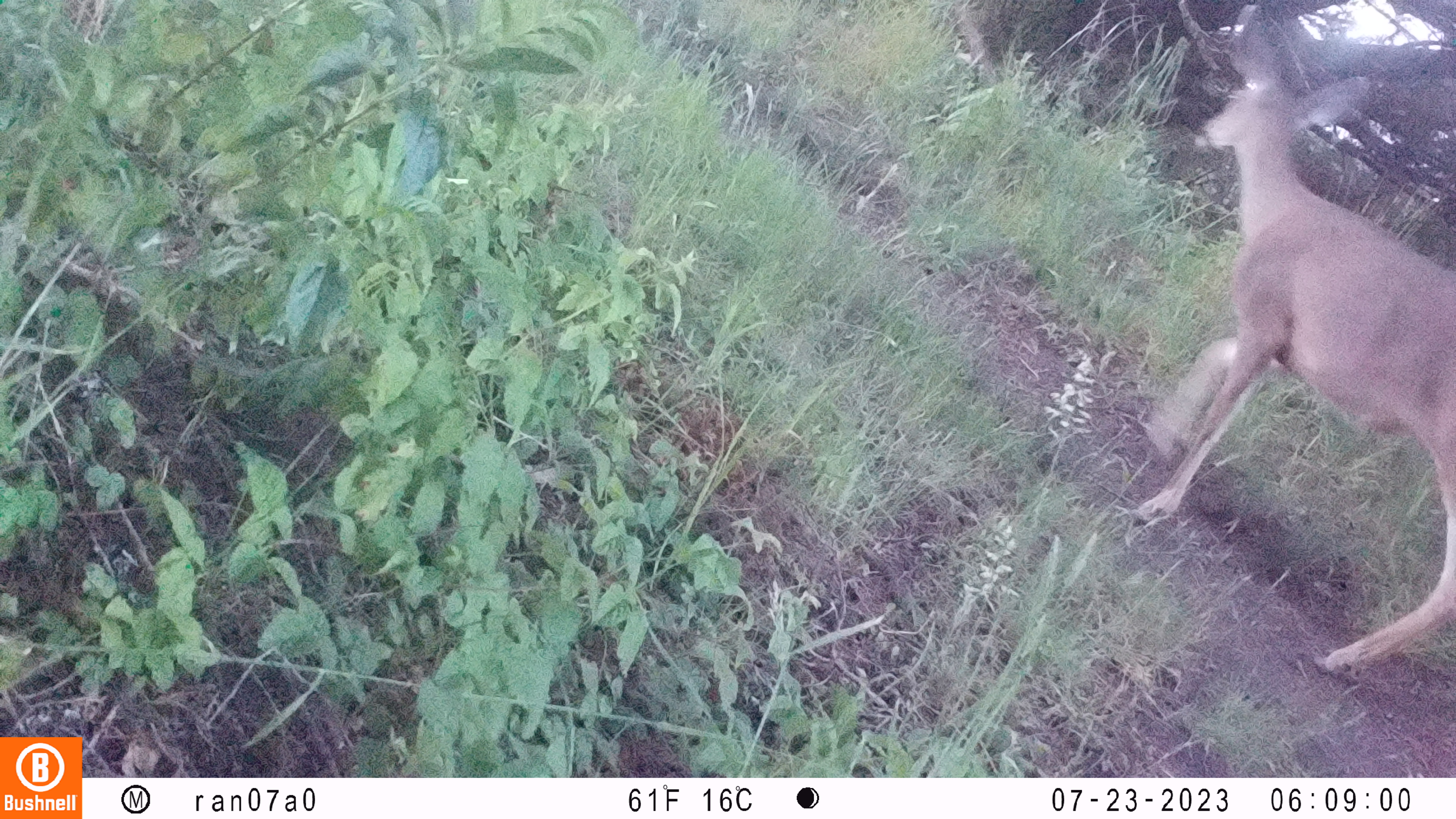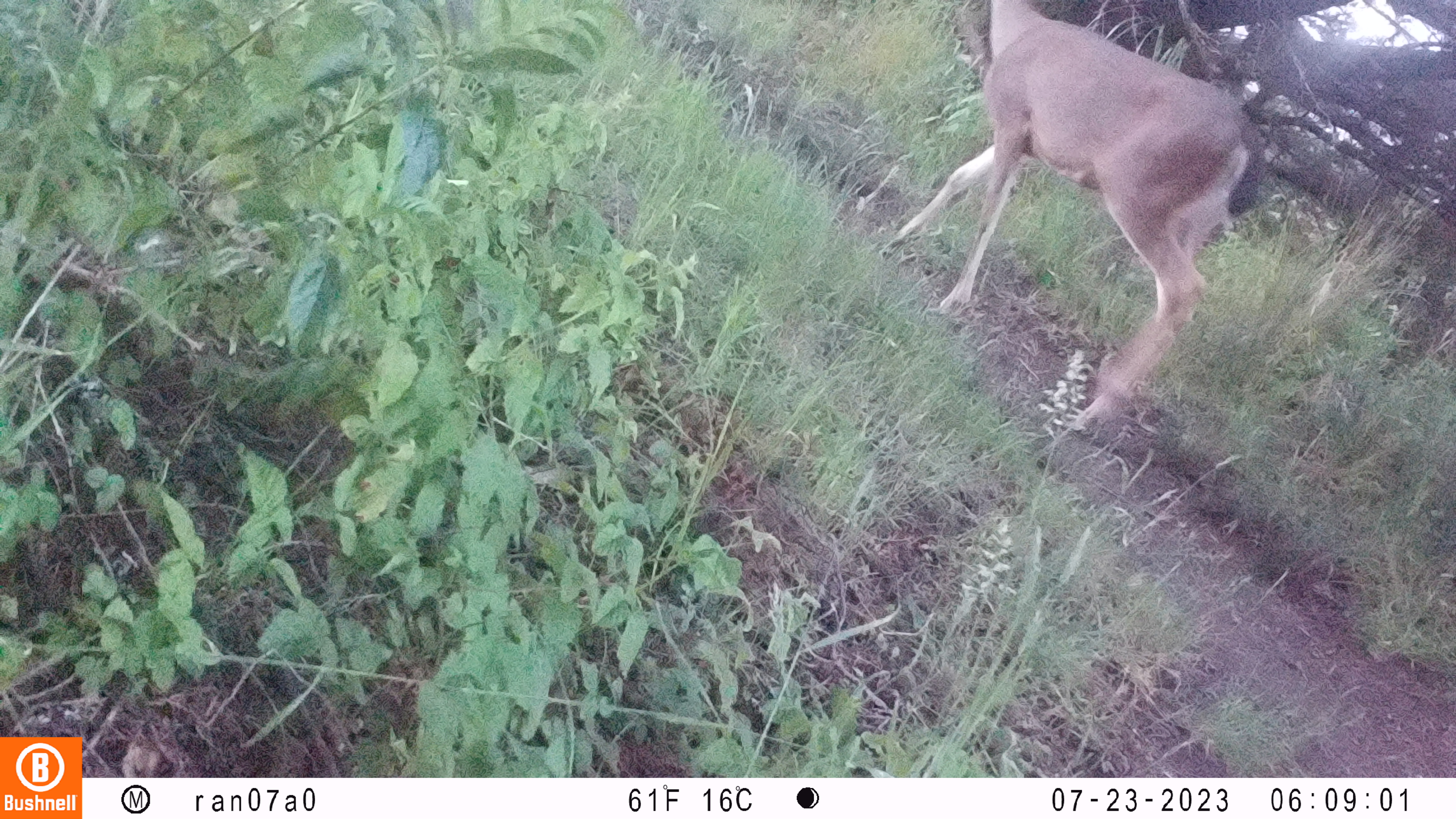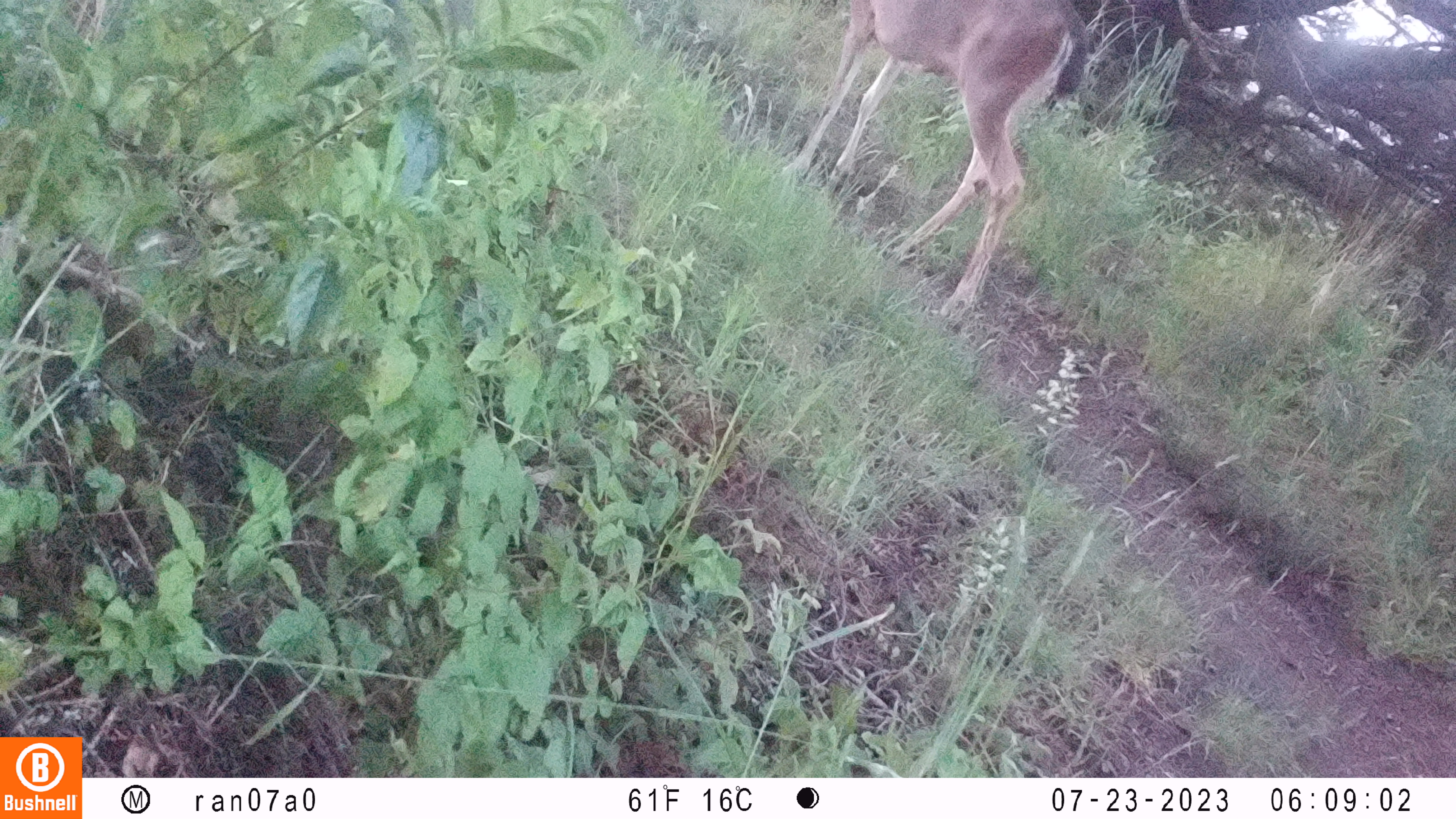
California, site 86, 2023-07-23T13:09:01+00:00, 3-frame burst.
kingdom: Animalia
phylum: Chordata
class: Mammalia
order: Artiodactyla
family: Cervidae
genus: Odocoileus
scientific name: Odocoileus hemionus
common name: mule deer